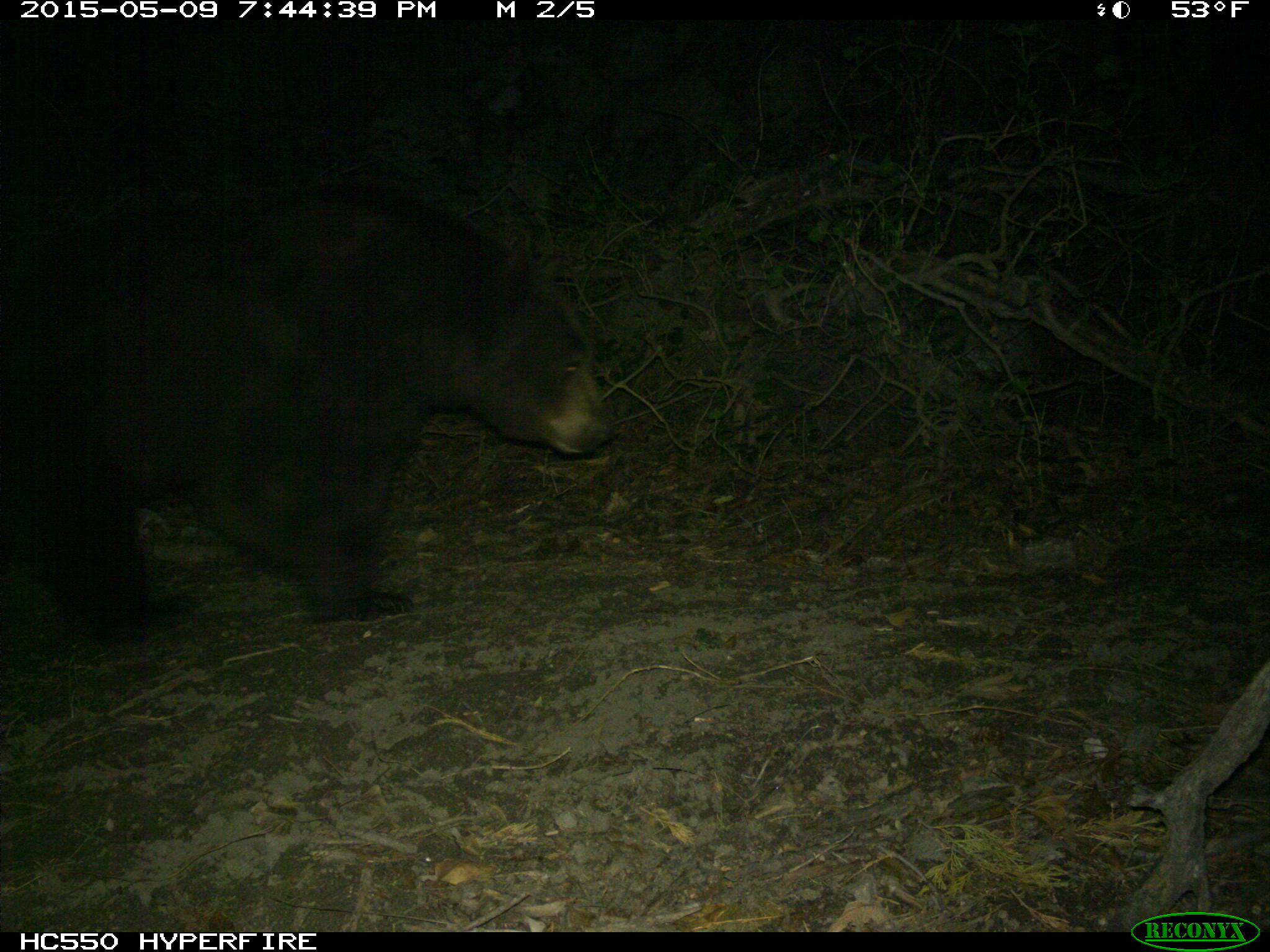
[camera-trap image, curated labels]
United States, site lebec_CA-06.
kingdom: Animalia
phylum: Chordata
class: Mammalia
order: Carnivora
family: Ursidae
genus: Ursus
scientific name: Ursus americanus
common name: american black bear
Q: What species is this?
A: Ursus americanus (american black bear).